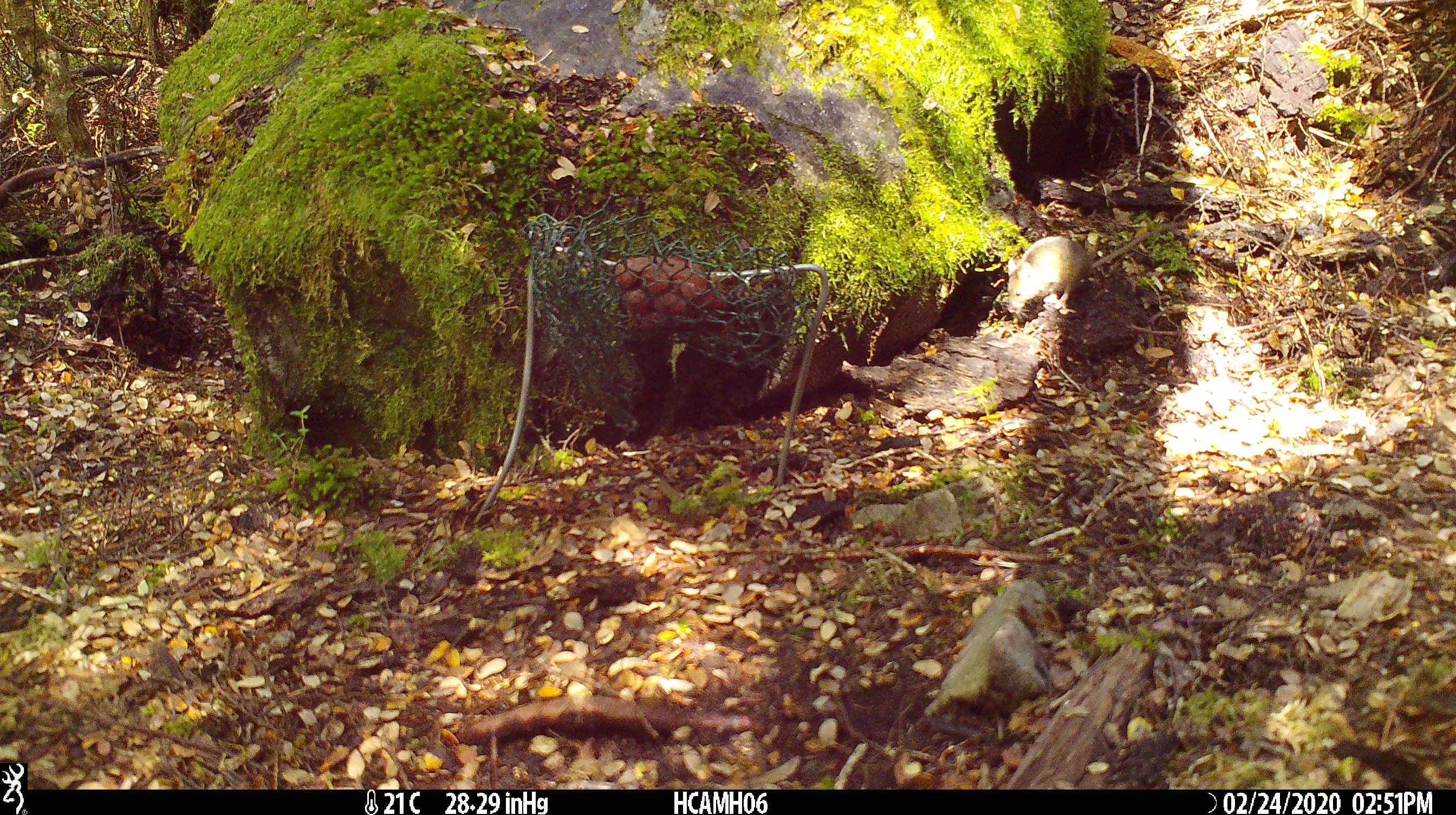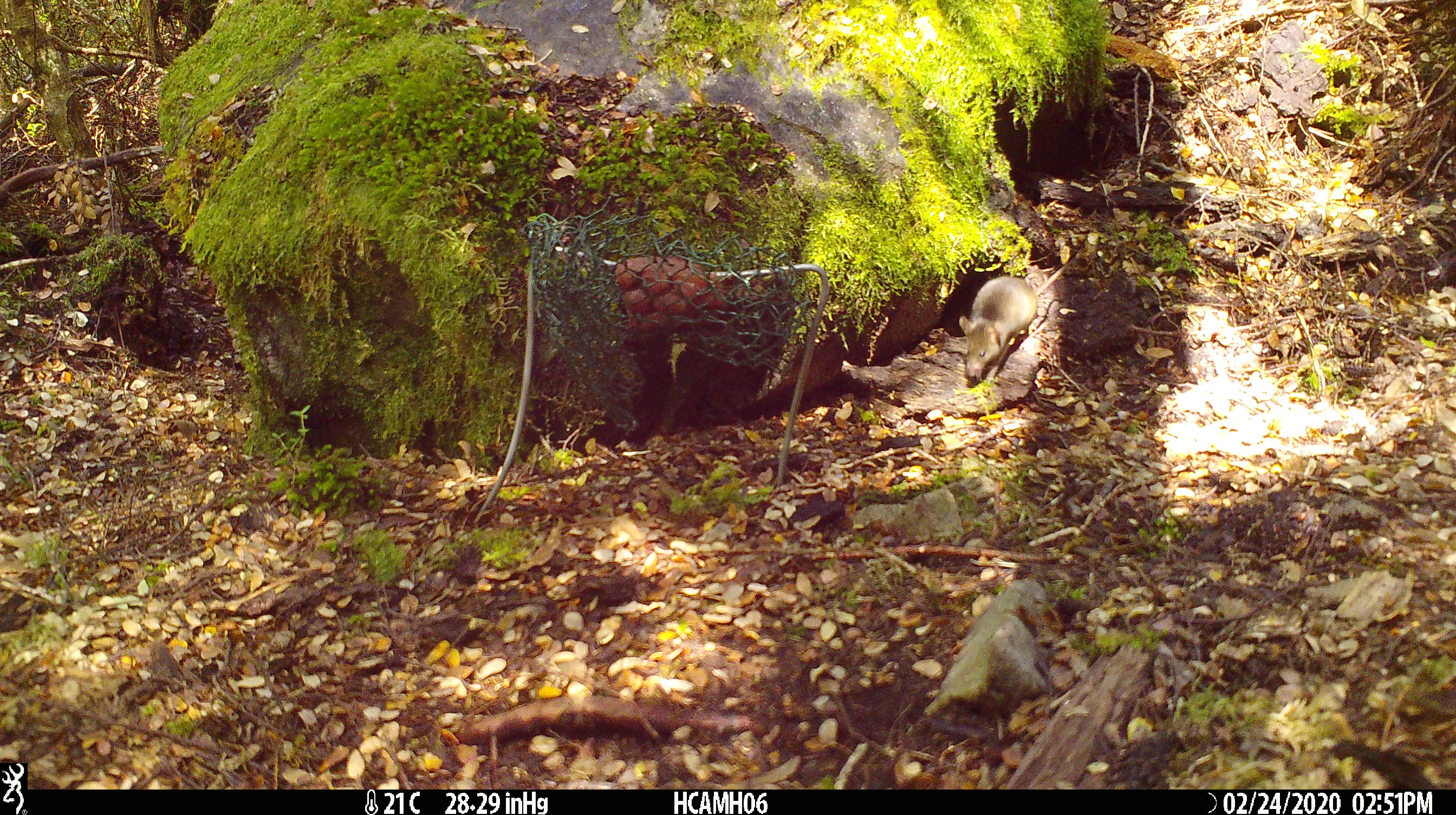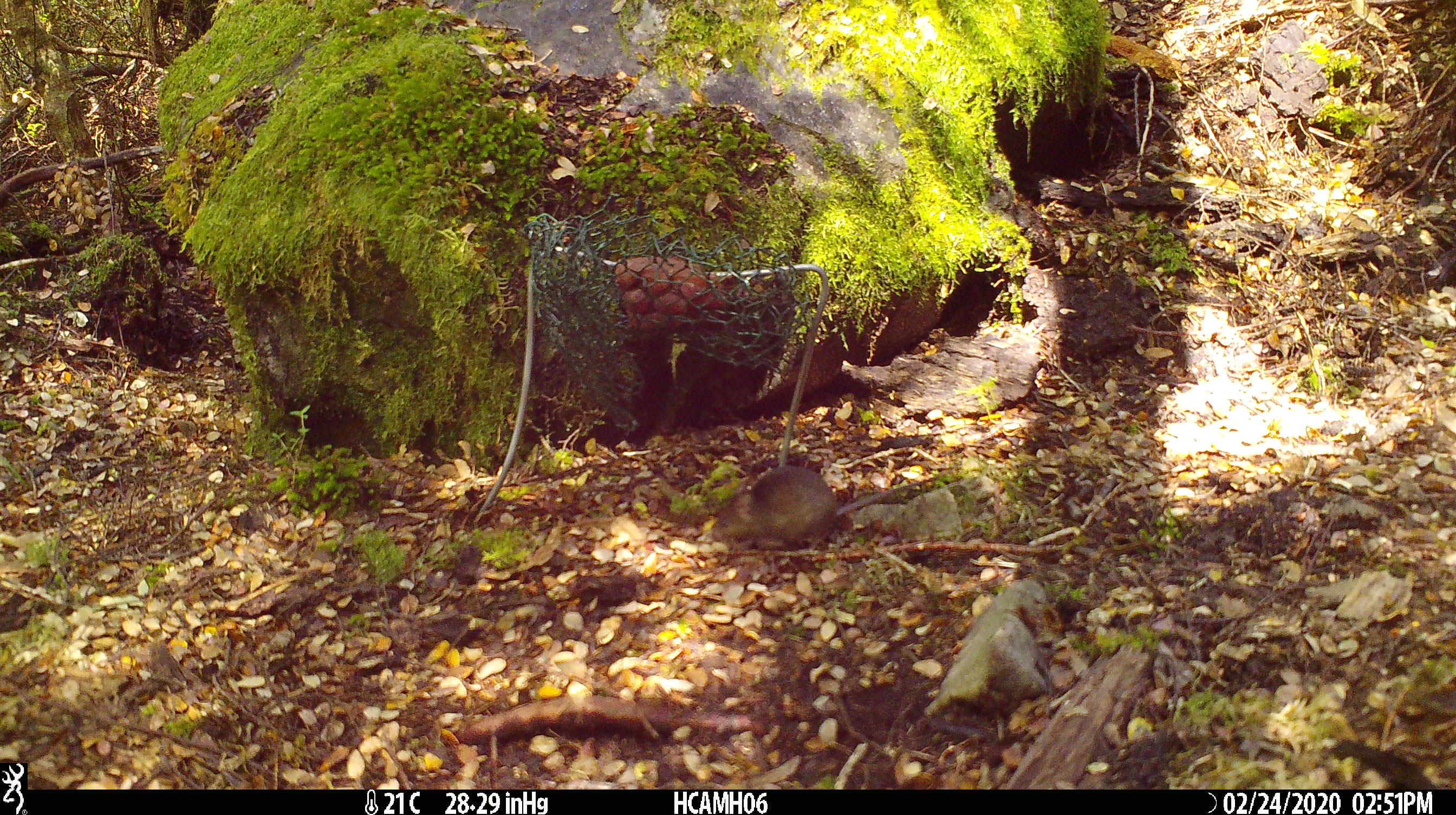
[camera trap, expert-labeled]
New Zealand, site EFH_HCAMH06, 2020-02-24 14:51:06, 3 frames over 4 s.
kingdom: Animalia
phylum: Chordata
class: Mammalia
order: Rodentia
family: Muridae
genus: Mus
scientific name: Mus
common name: mouse